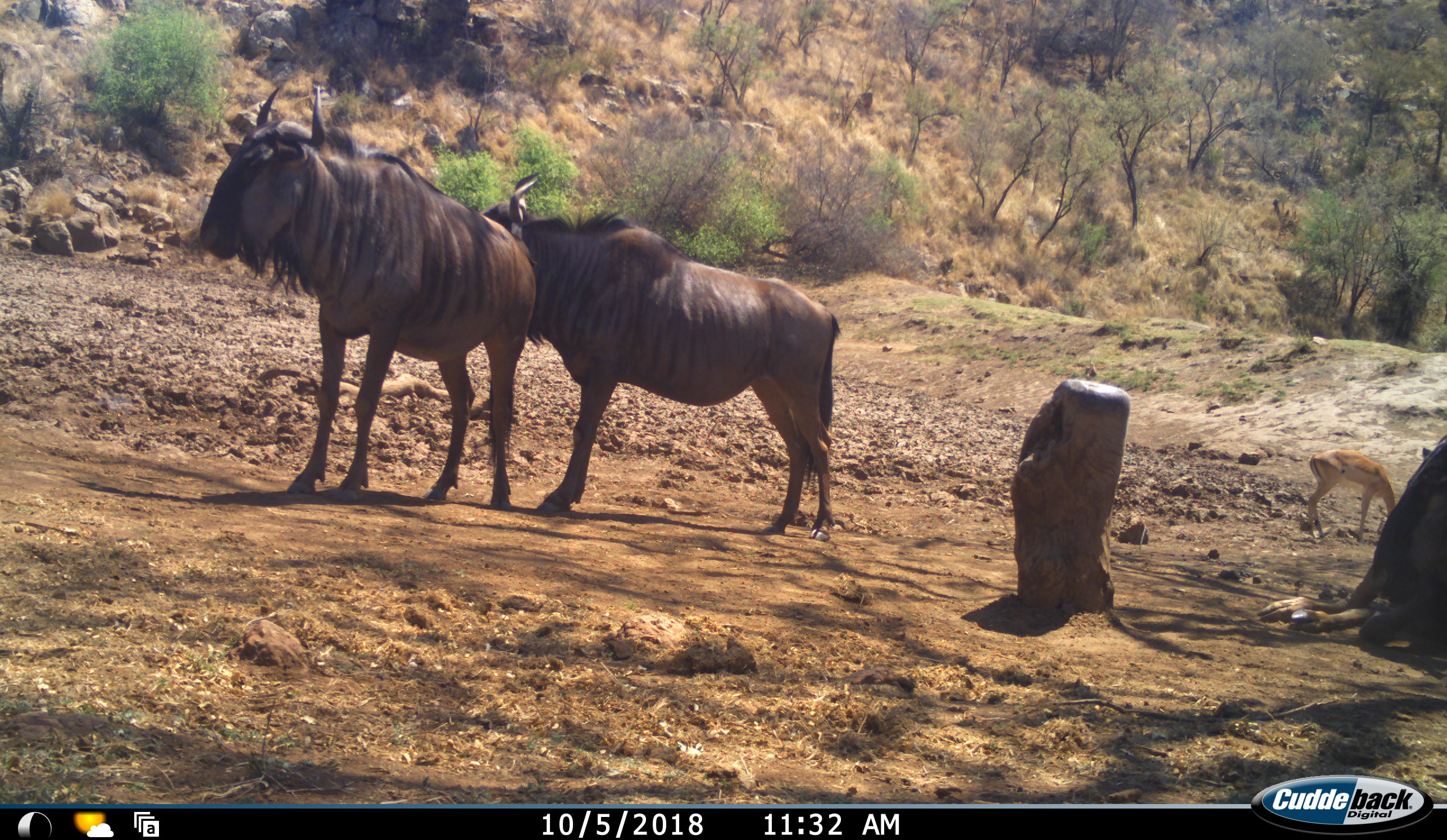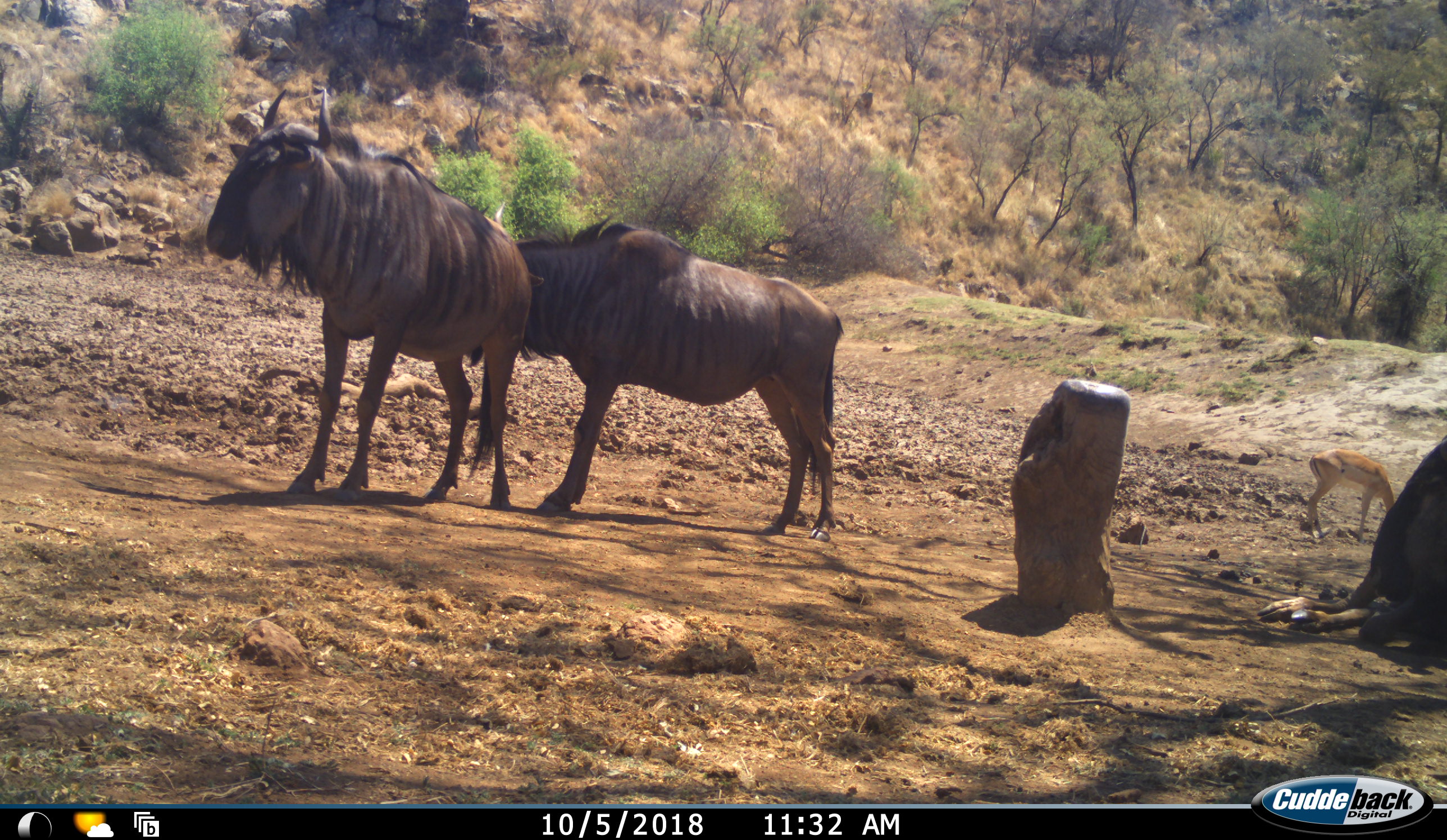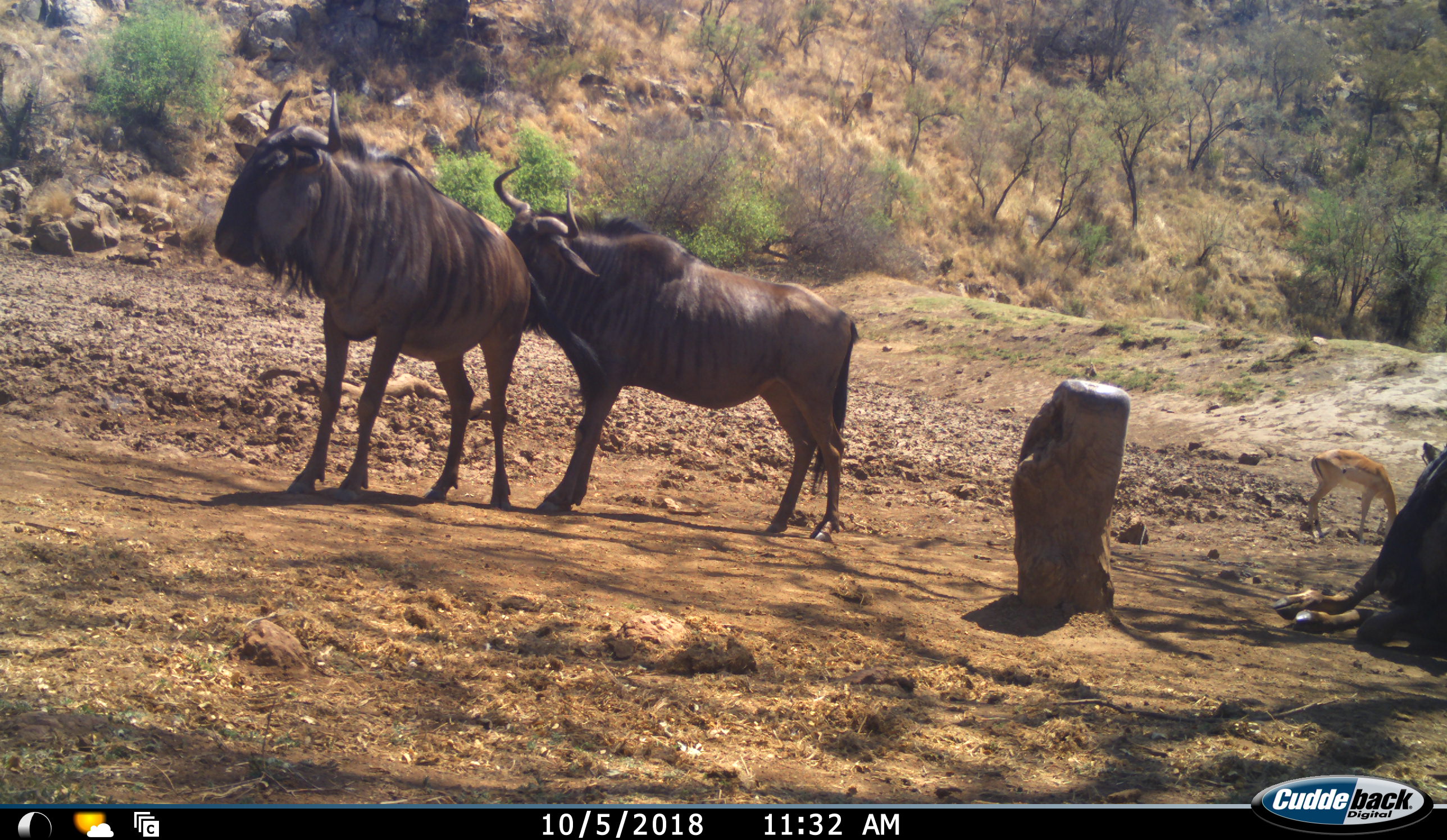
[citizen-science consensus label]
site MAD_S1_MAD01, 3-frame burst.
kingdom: Animalia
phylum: Chordata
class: Mammalia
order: Artiodactyla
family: Bovidae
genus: Aepyceros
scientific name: Aepyceros melampus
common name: impala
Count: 1.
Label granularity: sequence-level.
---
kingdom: Animalia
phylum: Chordata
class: Mammalia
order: Artiodactyla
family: Bovidae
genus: Connochaetes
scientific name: Connochaetes taurinus taurinus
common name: blue wildebeest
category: wildebeestblue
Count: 3.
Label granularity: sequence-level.